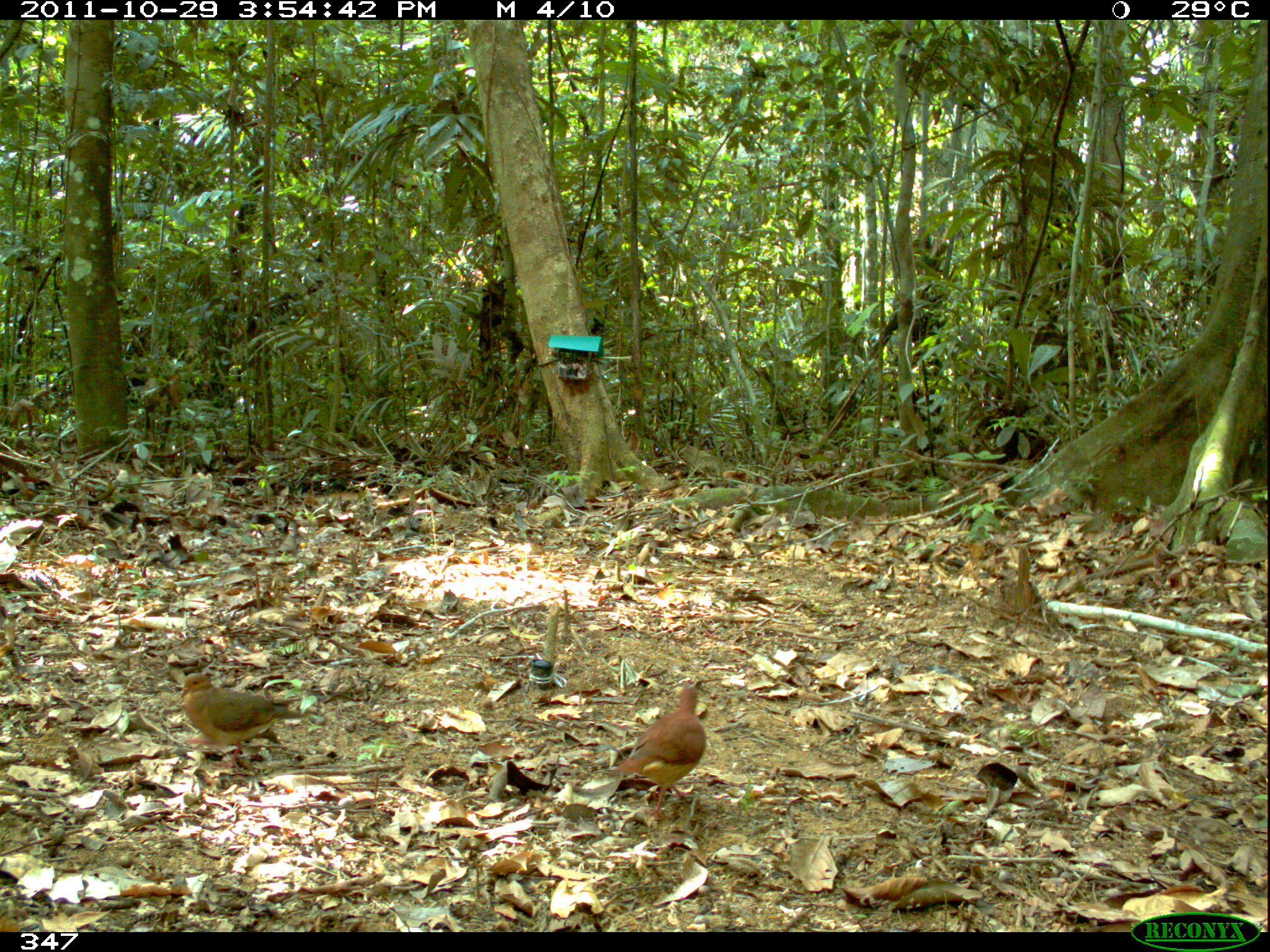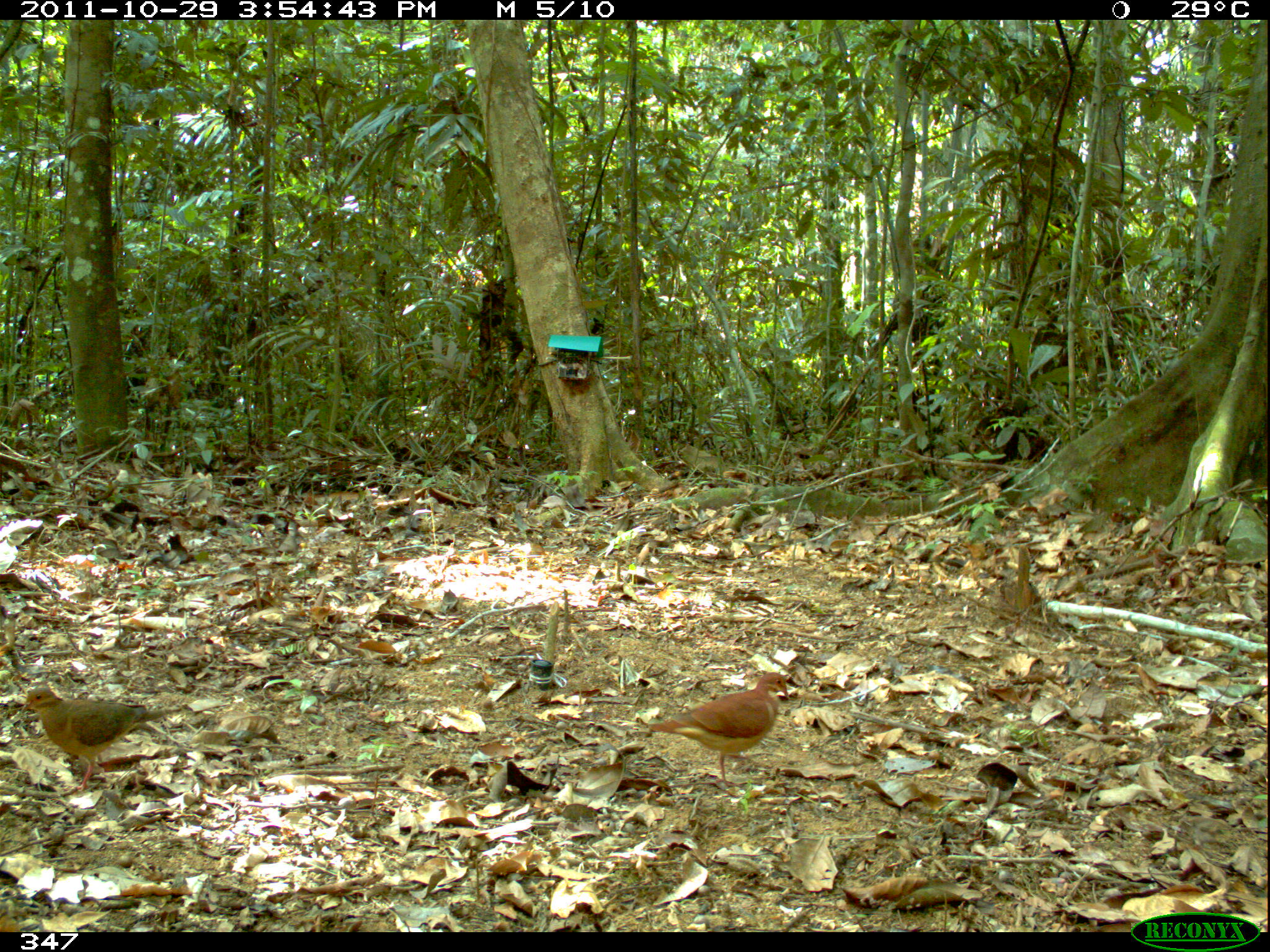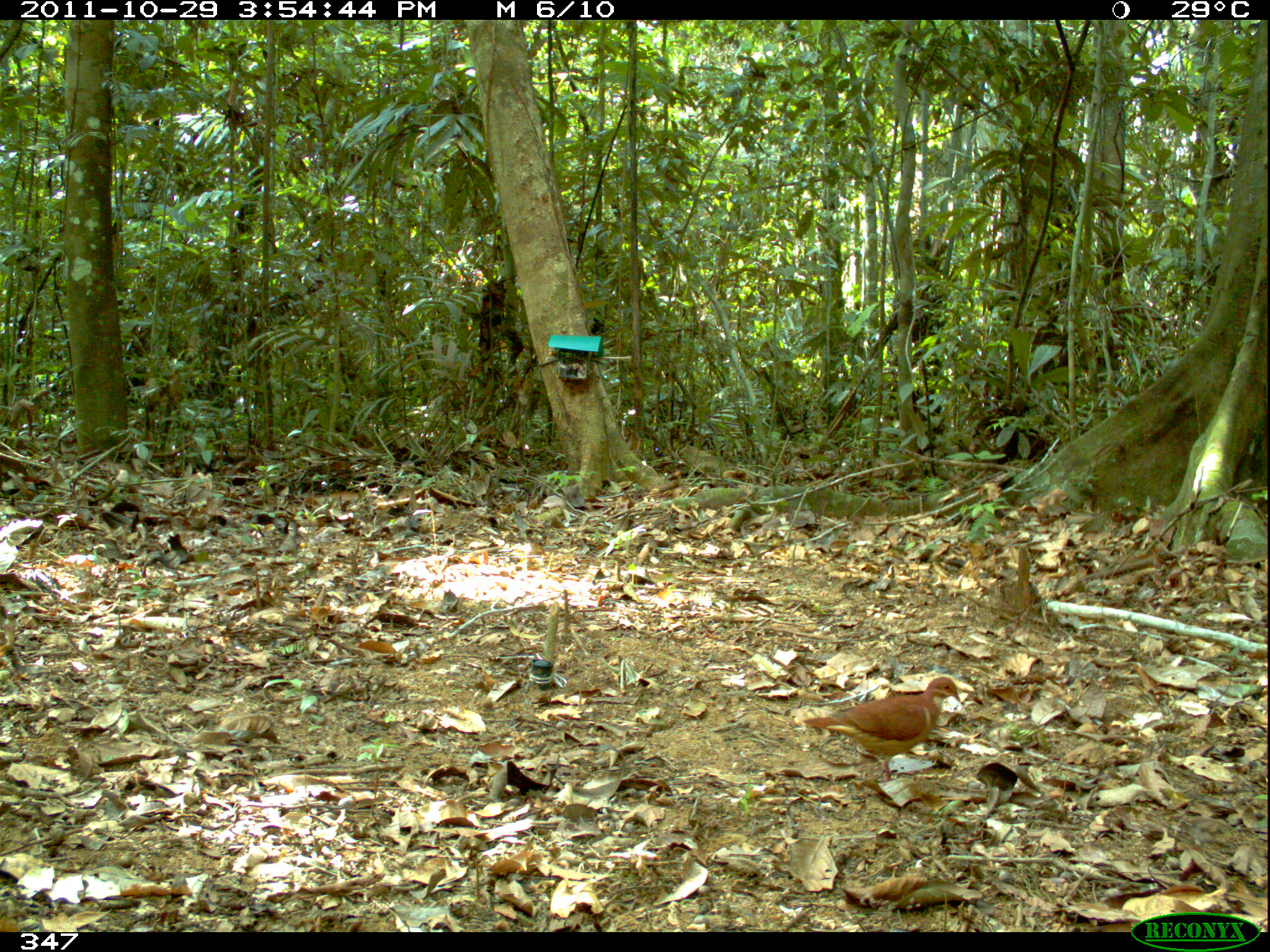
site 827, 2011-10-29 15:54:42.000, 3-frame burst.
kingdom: Animalia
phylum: Chordata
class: Aves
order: Columbiformes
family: Columbidae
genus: Geotrygon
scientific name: Geotrygon montana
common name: ruddy quail-dove